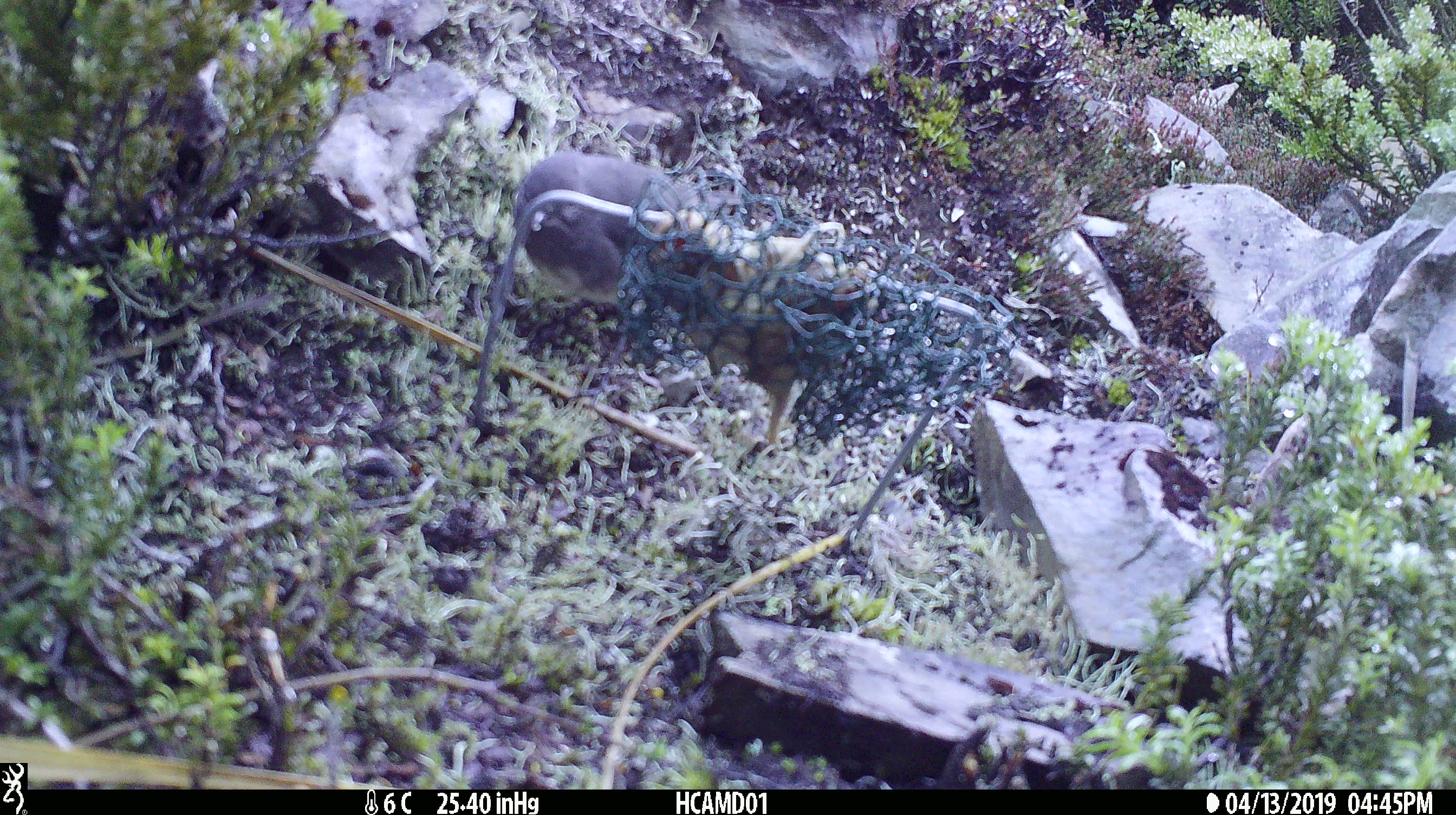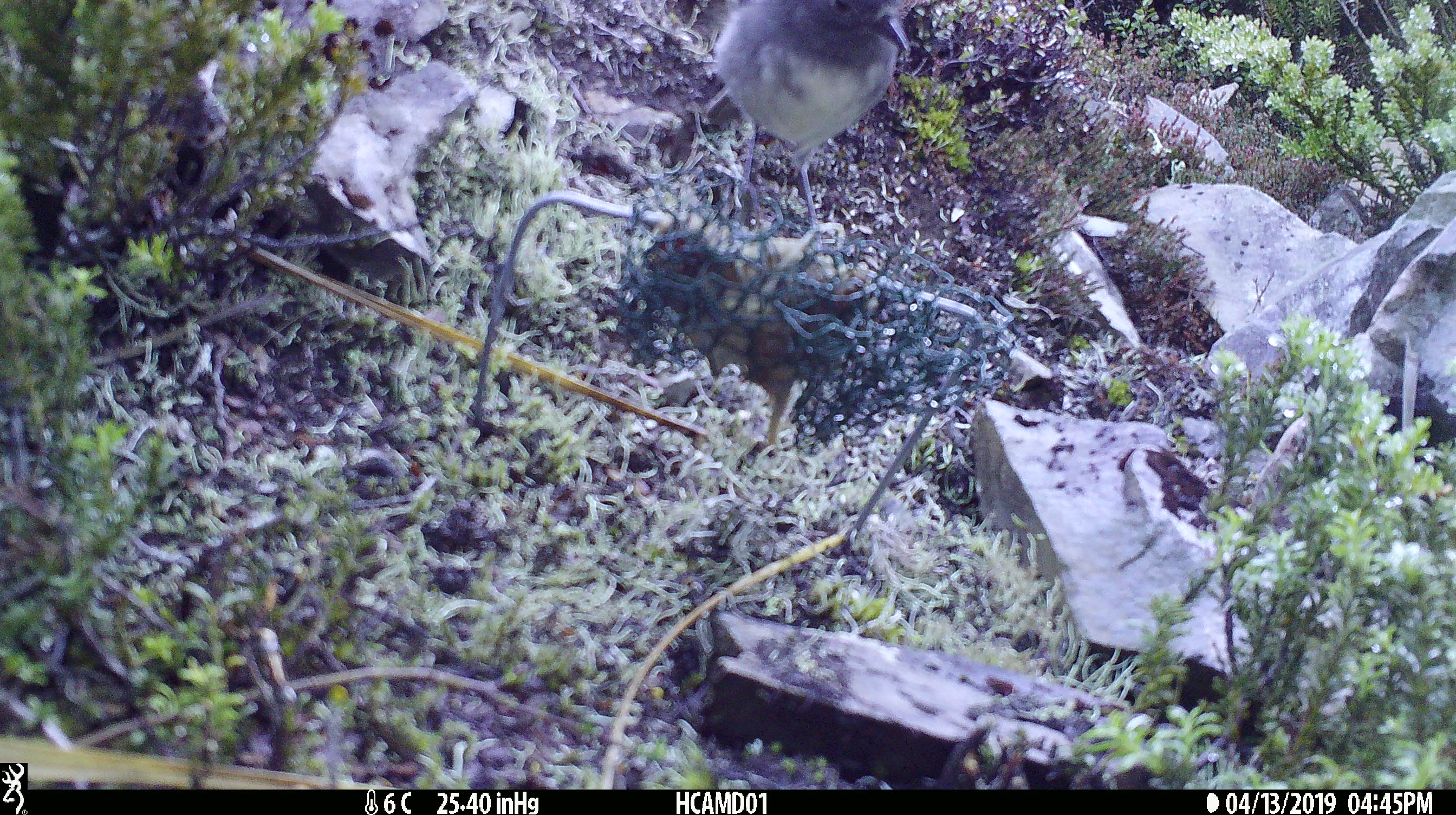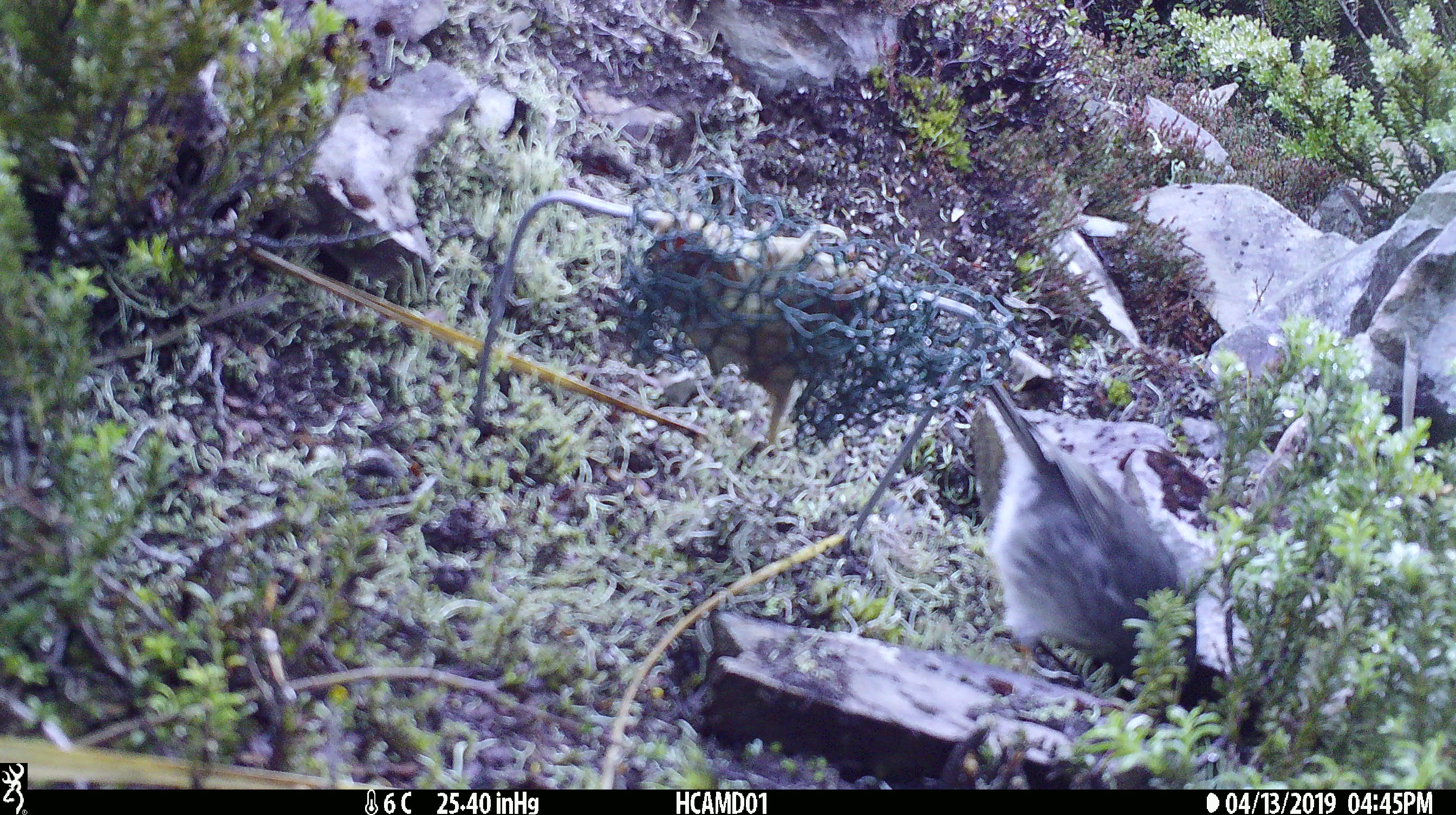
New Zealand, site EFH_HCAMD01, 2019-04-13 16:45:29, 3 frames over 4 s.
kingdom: Animalia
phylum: Chordata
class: Aves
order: Passeriformes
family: Petroicidae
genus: Petroica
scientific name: Petroica australis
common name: new zealand robin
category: robin